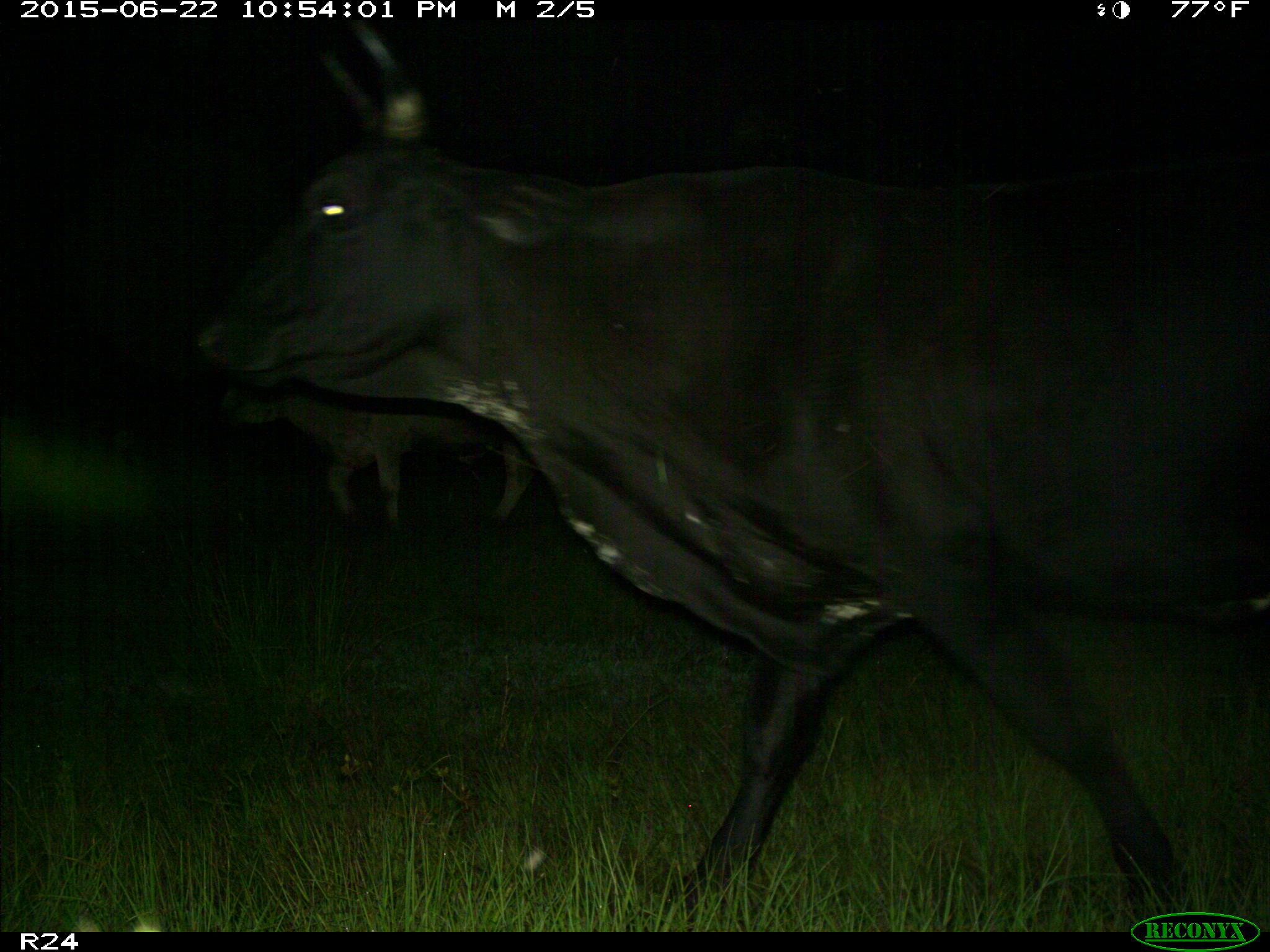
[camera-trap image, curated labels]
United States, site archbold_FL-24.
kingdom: Animalia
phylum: Chordata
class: Mammalia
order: Artiodactyla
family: Bovidae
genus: Bos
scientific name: Bos taurus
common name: domestic cow